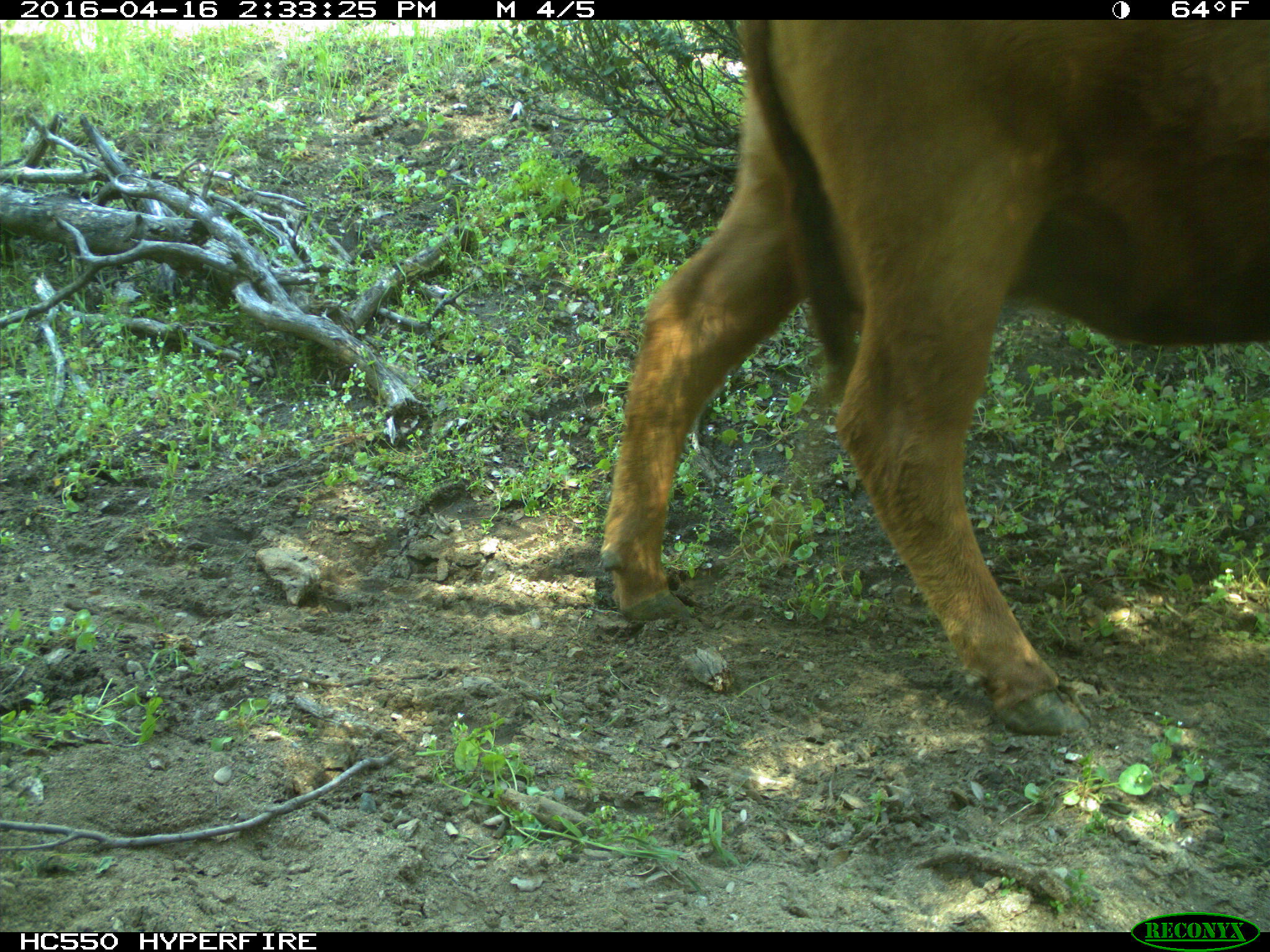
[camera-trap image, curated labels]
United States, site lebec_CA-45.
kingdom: Animalia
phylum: Chordata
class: Mammalia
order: Artiodactyla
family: Bovidae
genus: Bos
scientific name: Bos taurus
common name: domestic cow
Bos taurus (domestic cow).